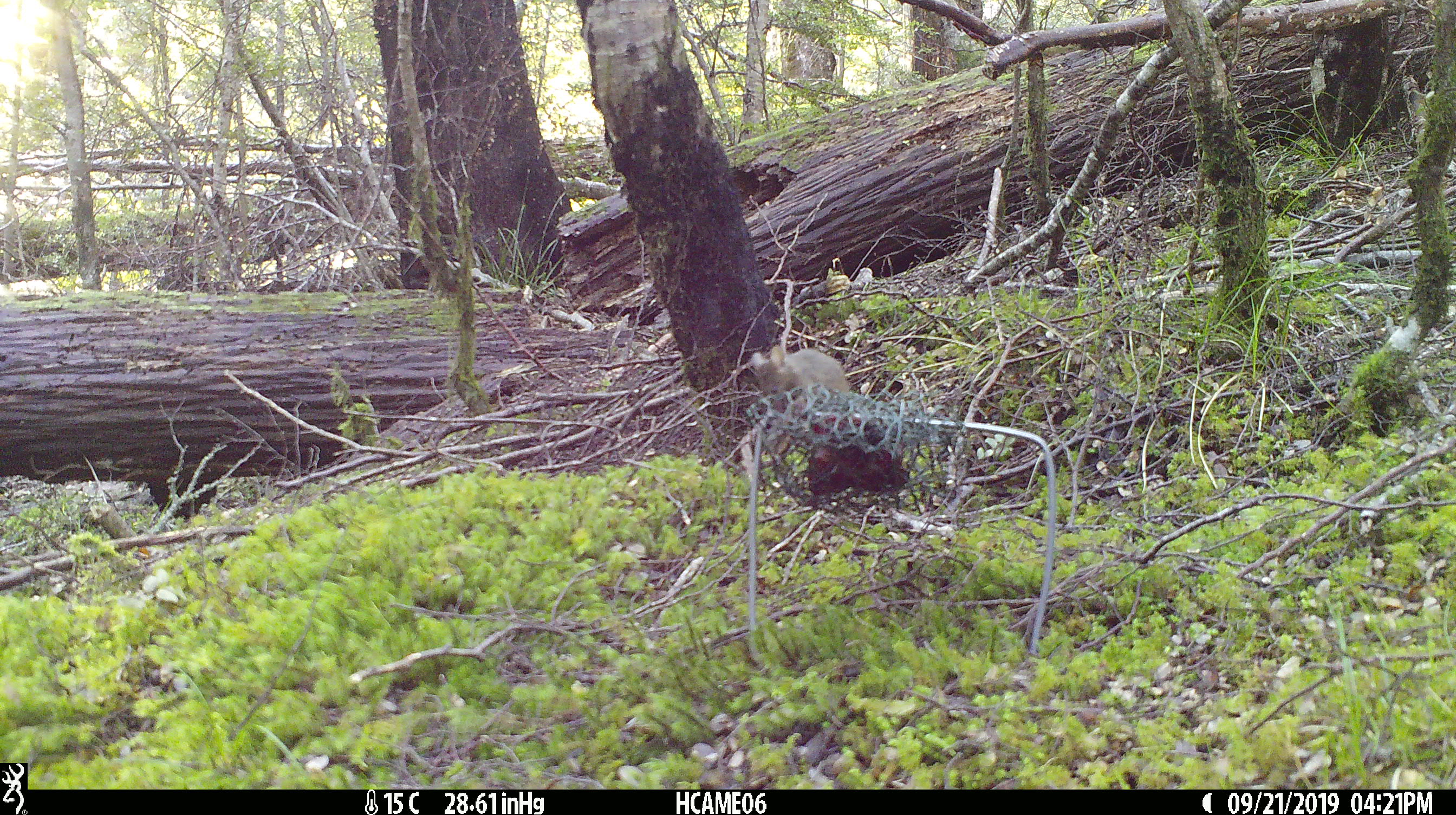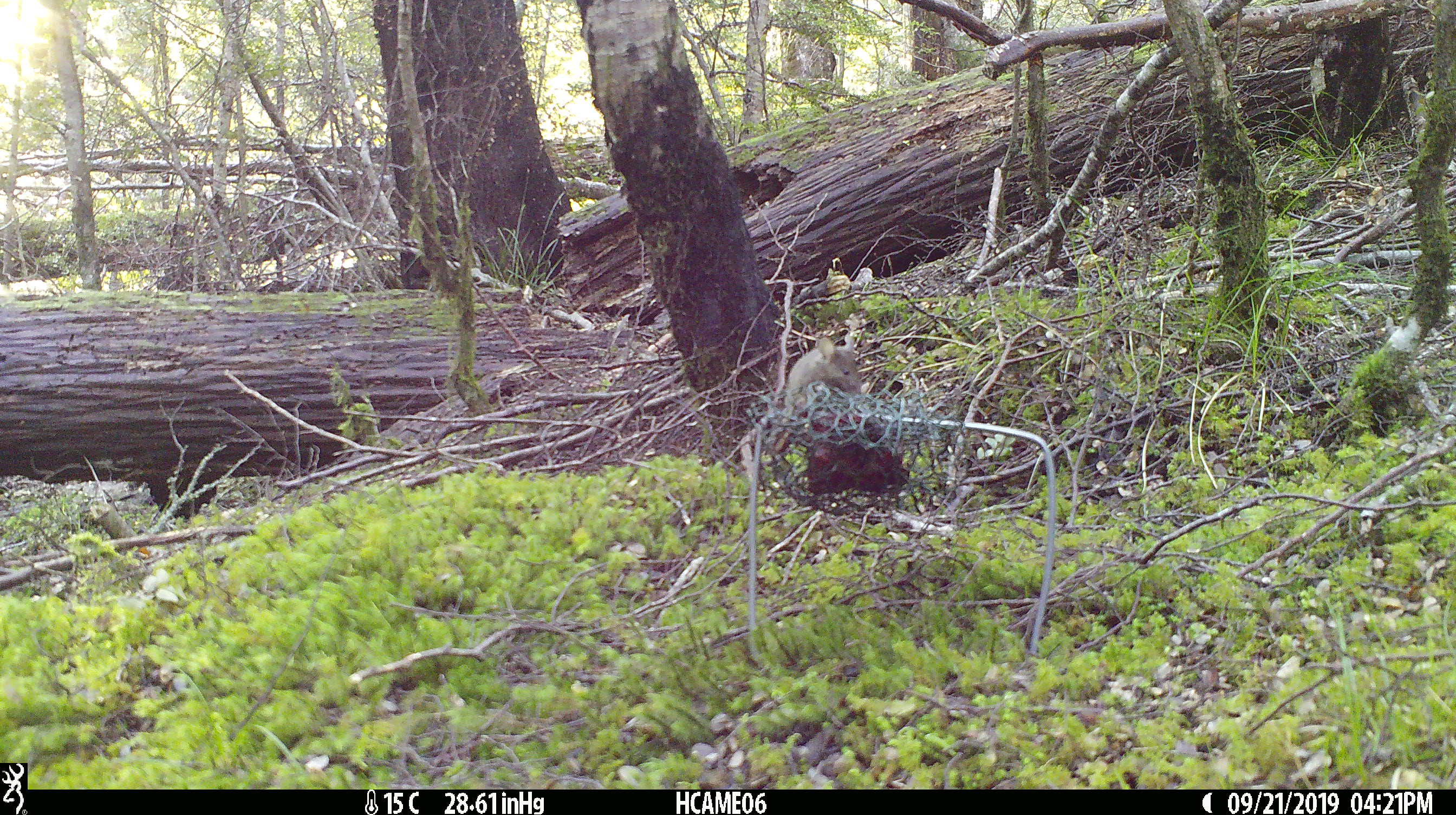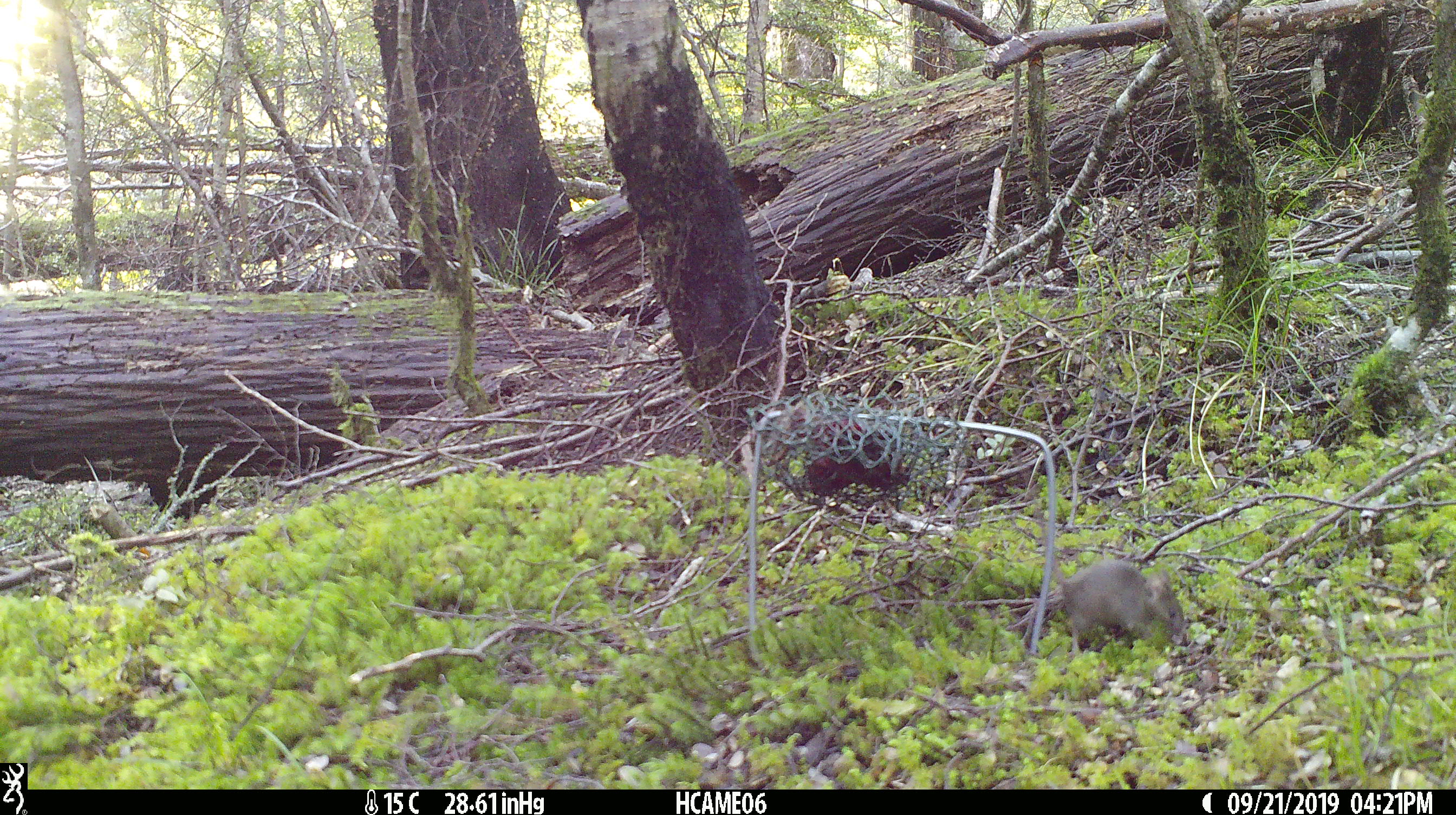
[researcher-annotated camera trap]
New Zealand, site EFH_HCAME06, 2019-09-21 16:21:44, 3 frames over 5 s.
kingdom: Animalia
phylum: Chordata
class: Mammalia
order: Rodentia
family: Muridae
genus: Mus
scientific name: Mus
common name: mouse